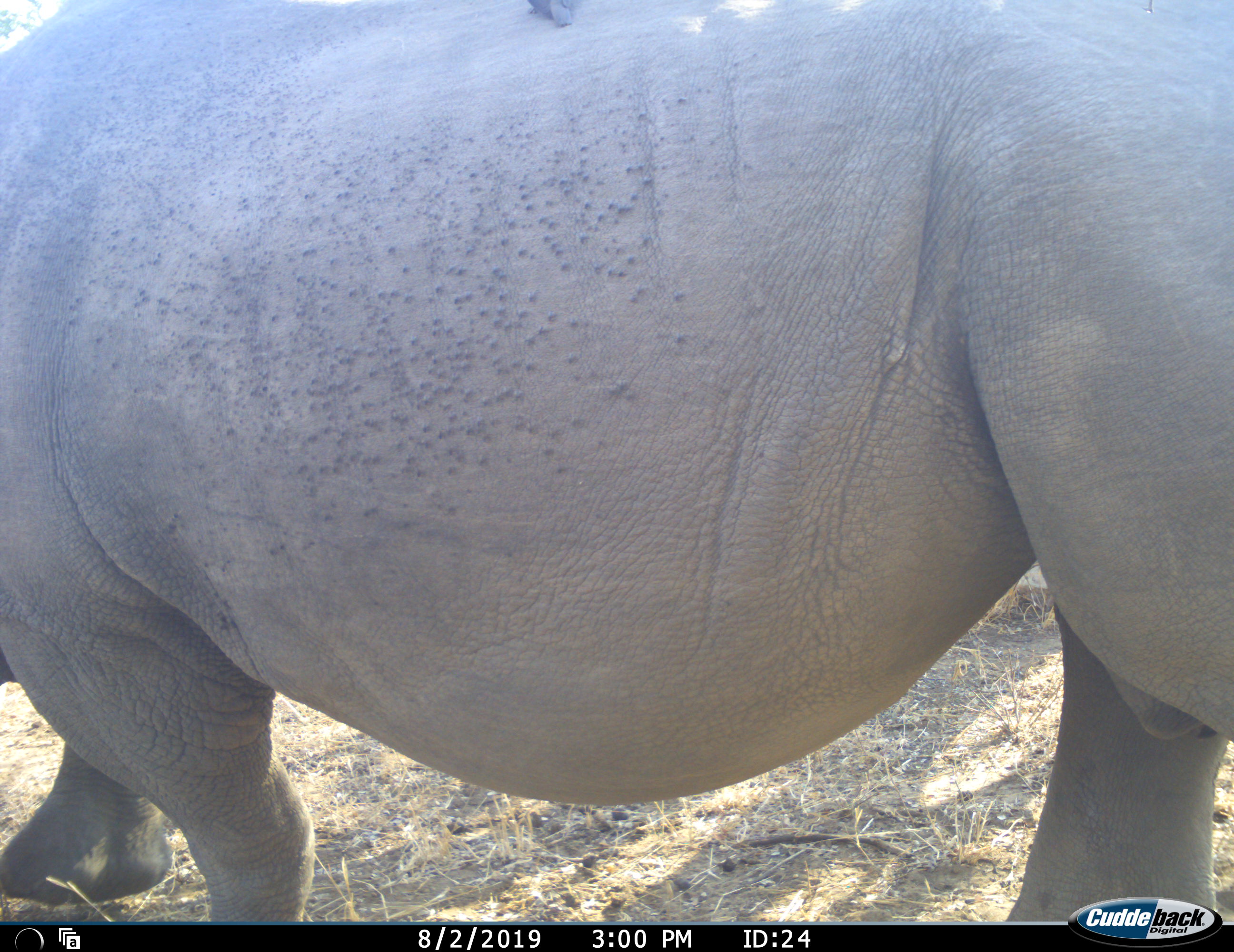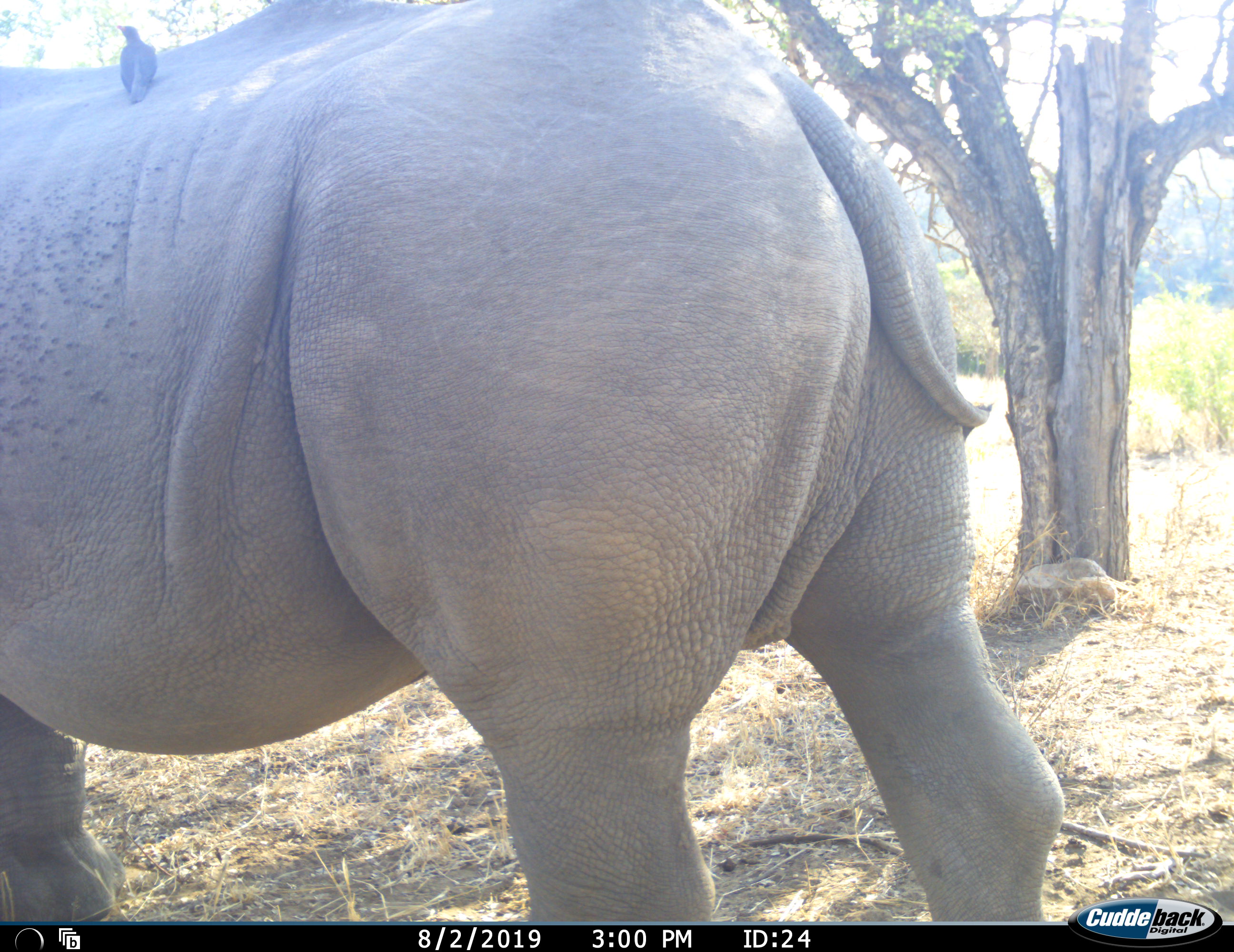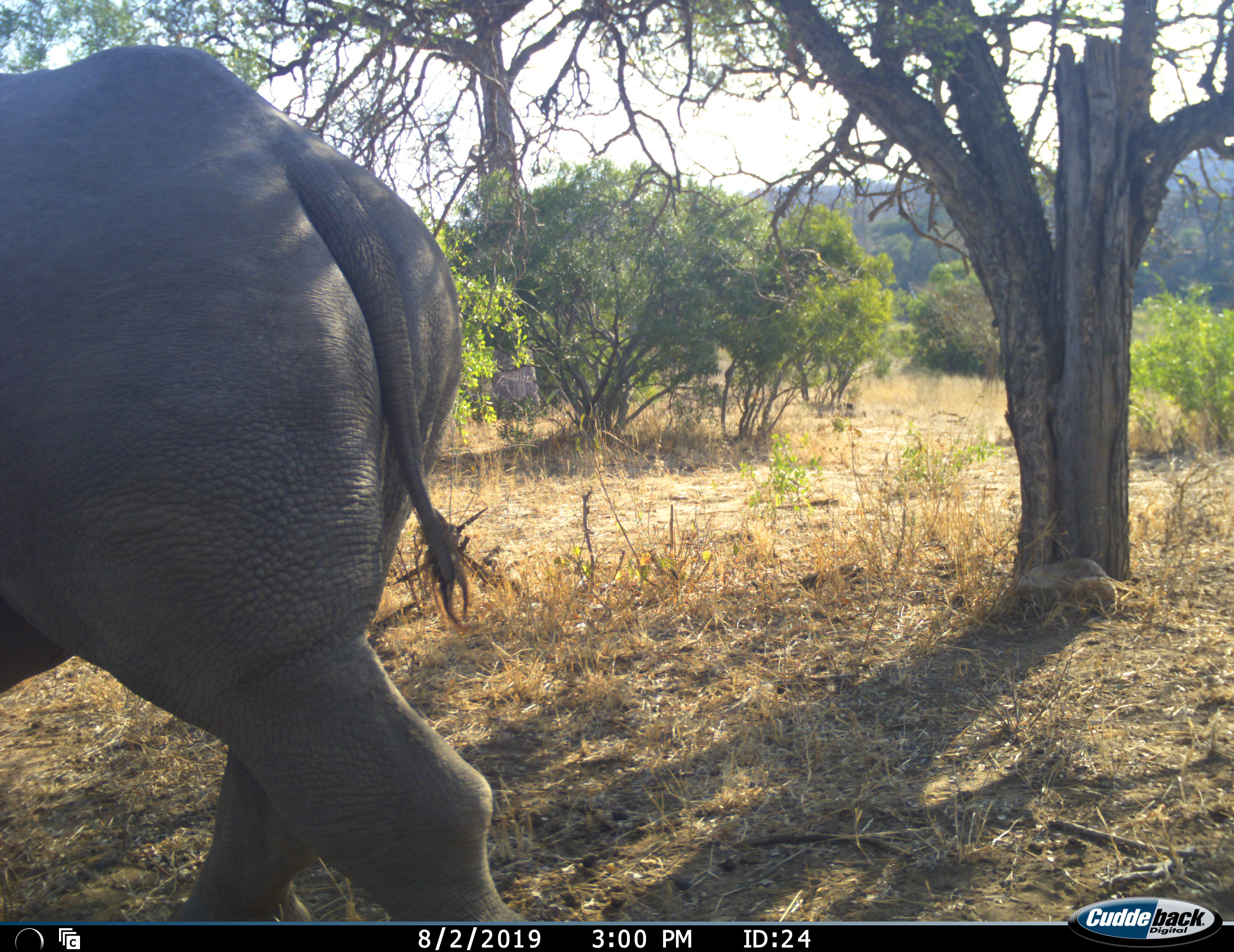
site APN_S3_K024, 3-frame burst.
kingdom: Animalia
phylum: Chordata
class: Mammalia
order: Perissodactyla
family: Rhinocerotidae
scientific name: Rhinocerotidae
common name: unknown rhinoceros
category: rhinocerosunknown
Rhinocerosunknown (unknown rhinoceros) (Rhinocerotidae), count 1. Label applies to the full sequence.